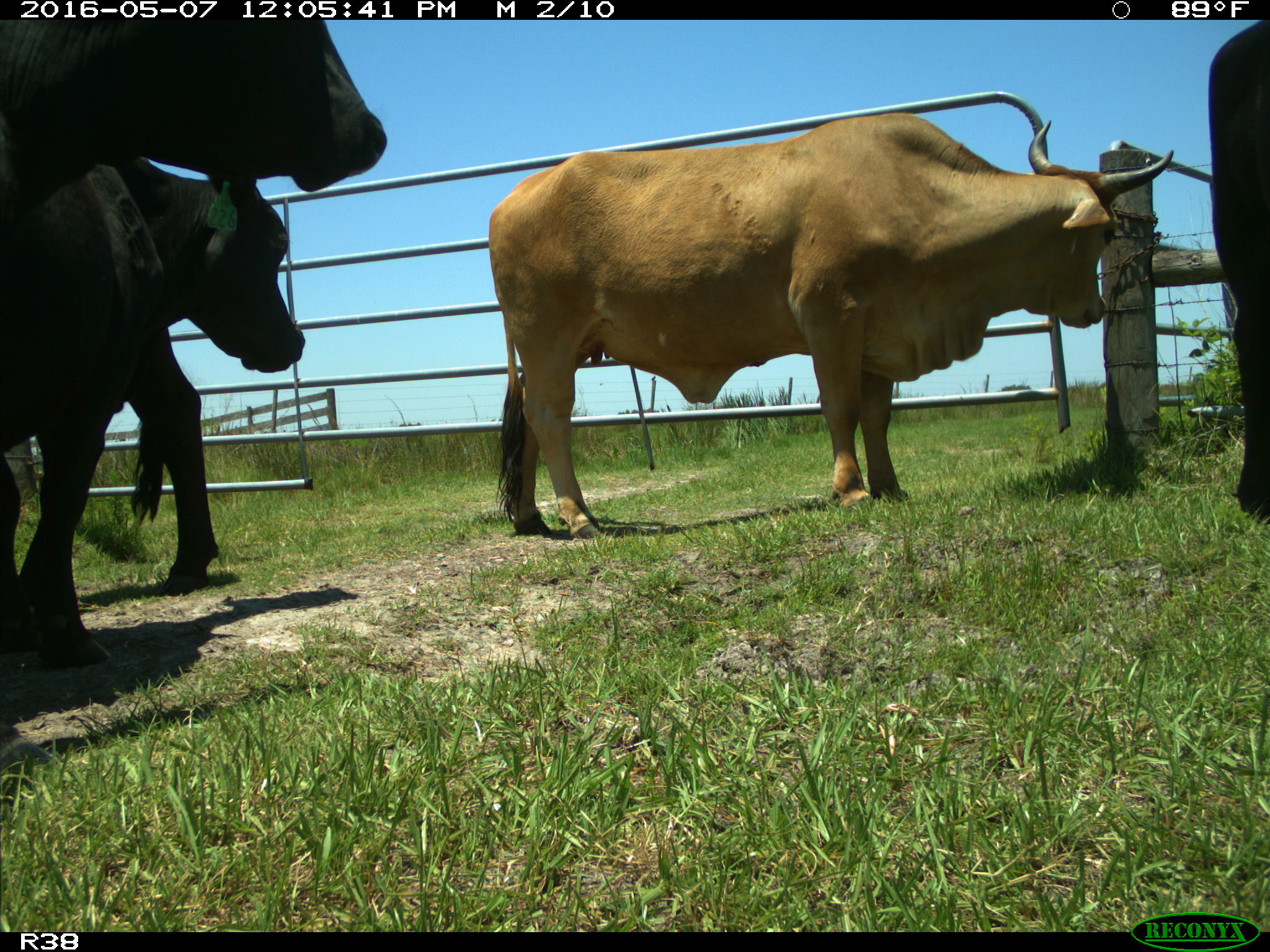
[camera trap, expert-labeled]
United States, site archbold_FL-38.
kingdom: Animalia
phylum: Chordata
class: Mammalia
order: Artiodactyla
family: Bovidae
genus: Bos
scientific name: Bos taurus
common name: domestic cow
Bos taurus (domestic cow).